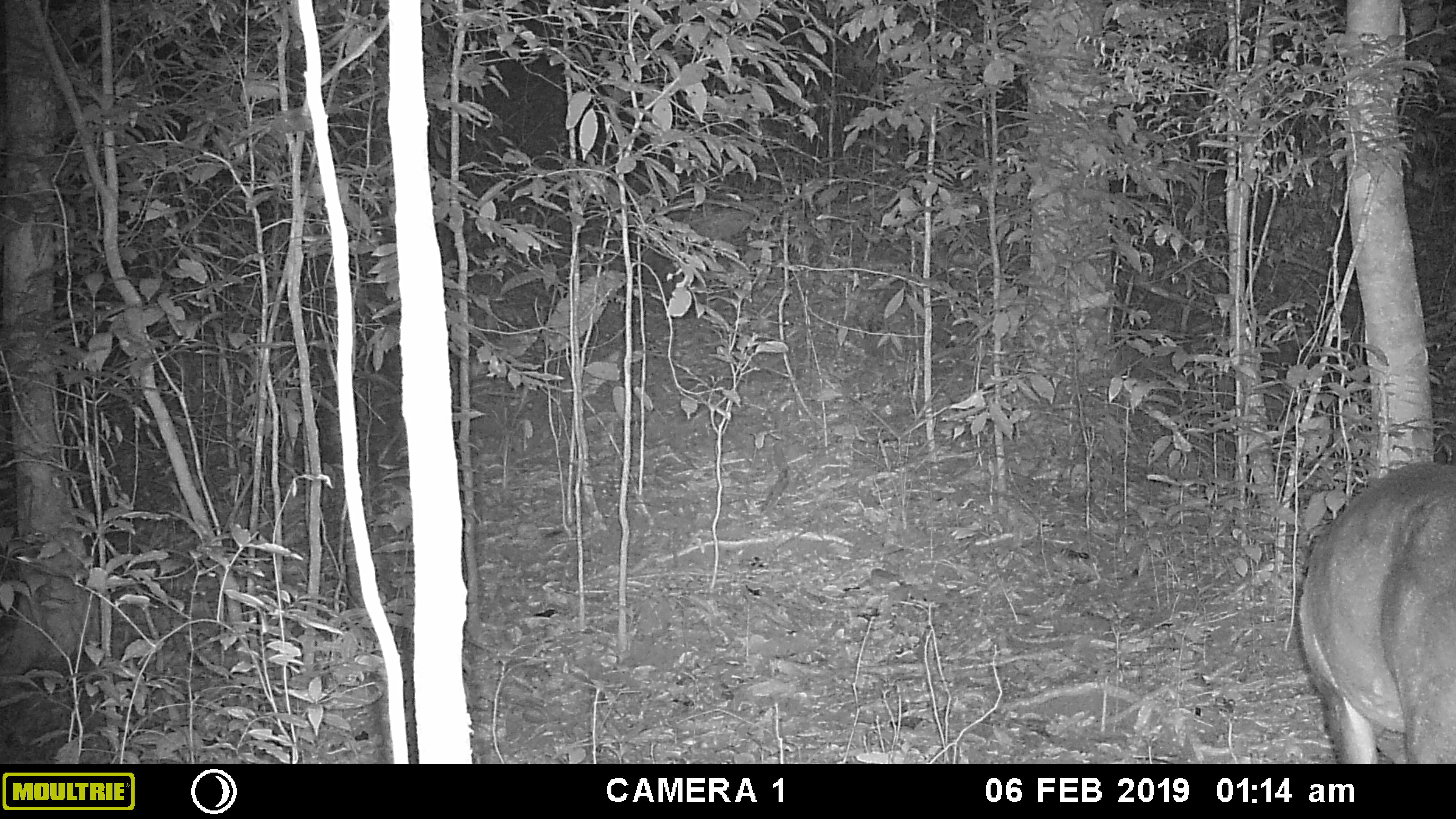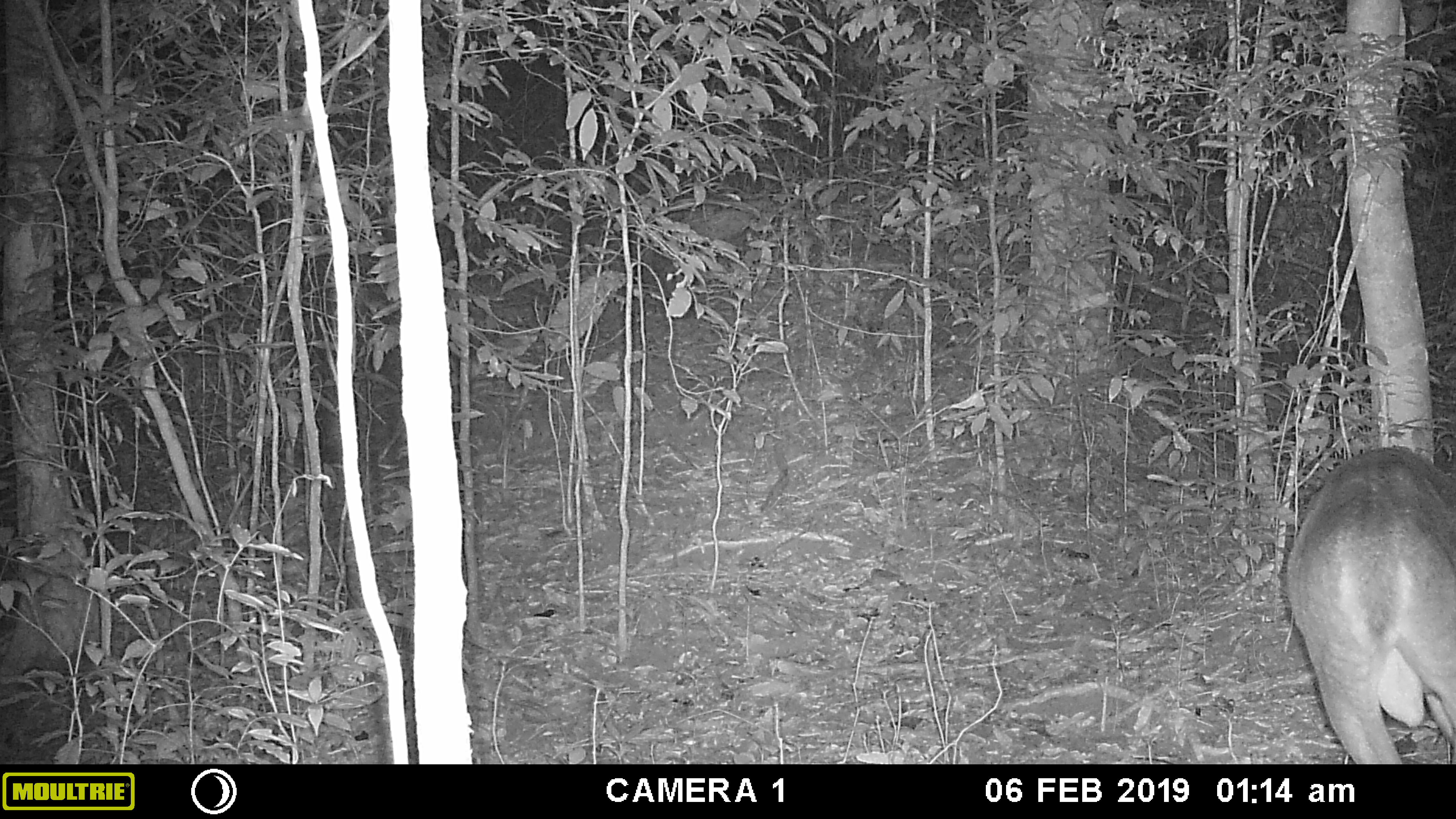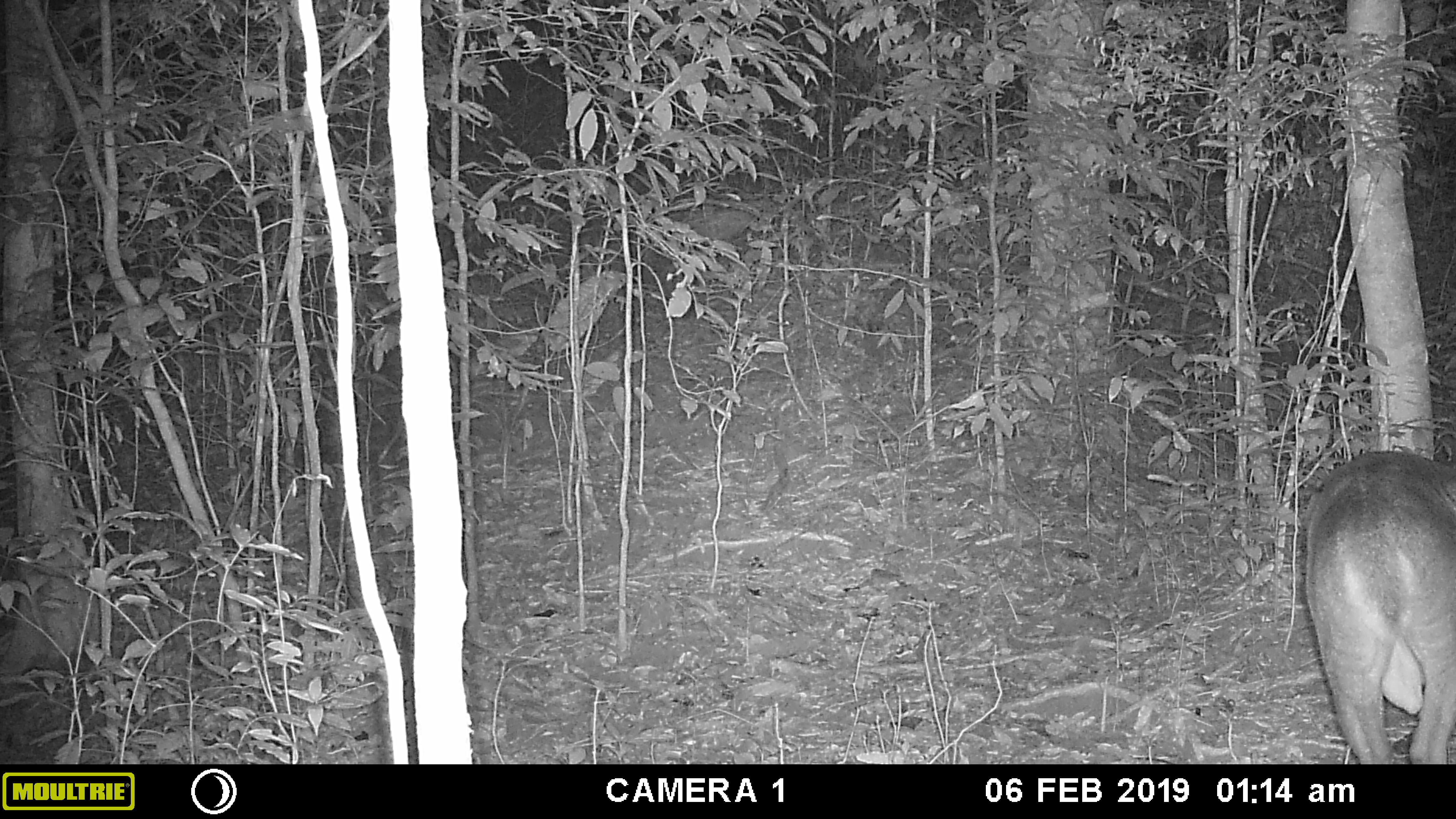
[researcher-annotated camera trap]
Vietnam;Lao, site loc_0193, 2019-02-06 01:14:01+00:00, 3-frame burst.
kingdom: Animalia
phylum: Chordata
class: Mammalia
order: Artiodactyla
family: Cervidae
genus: Muntiacus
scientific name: Muntiacus vuquangensis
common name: large-antlered muntjac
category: large antlered muntjac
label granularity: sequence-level